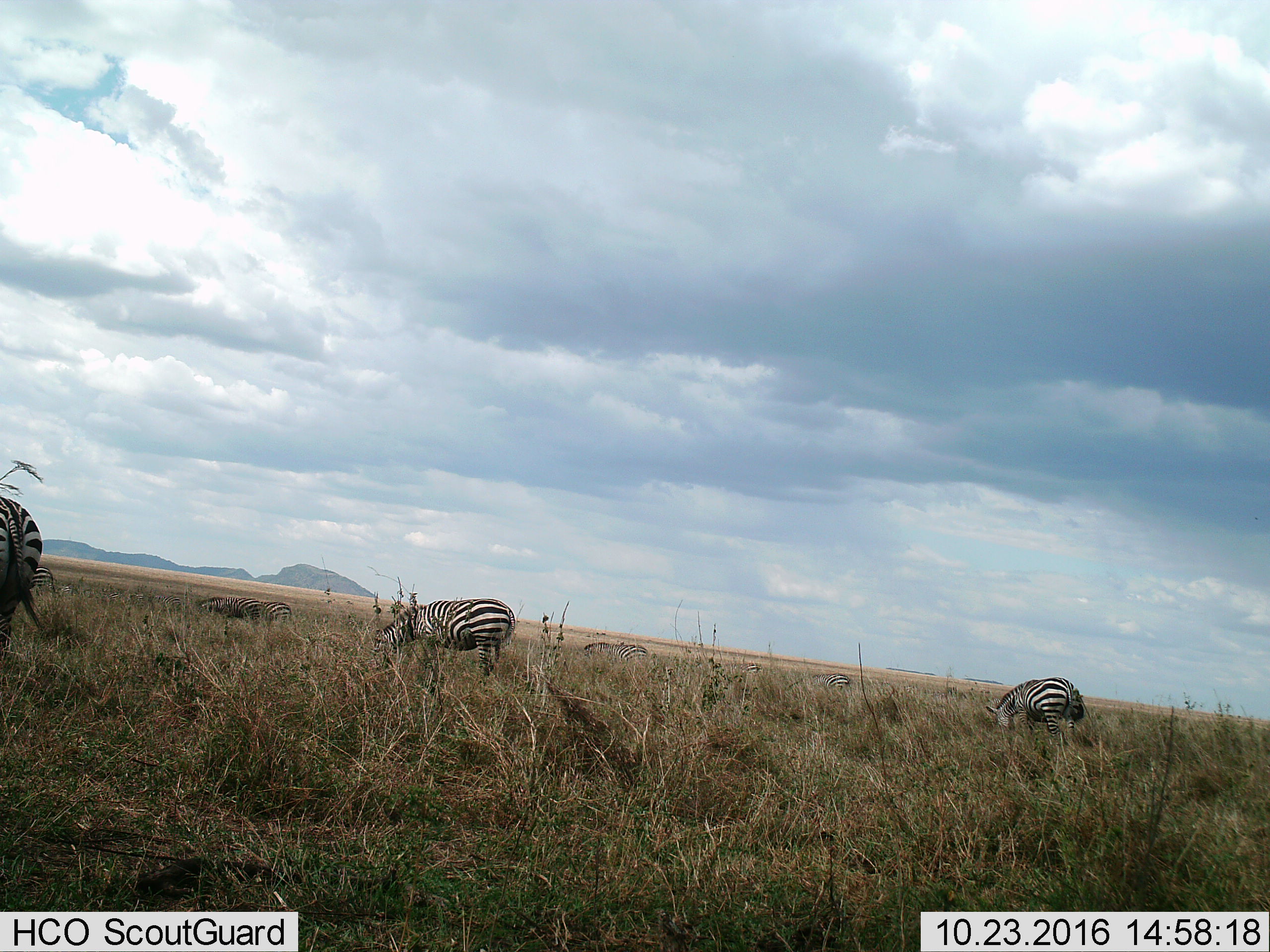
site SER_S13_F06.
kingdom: Animalia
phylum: Chordata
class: Mammalia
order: Perissodactyla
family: Equidae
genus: Equus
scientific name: Equus quagga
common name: plains zebra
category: zebraplains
Zebraplains (plains zebra) (Equus quagga), count 6. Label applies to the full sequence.